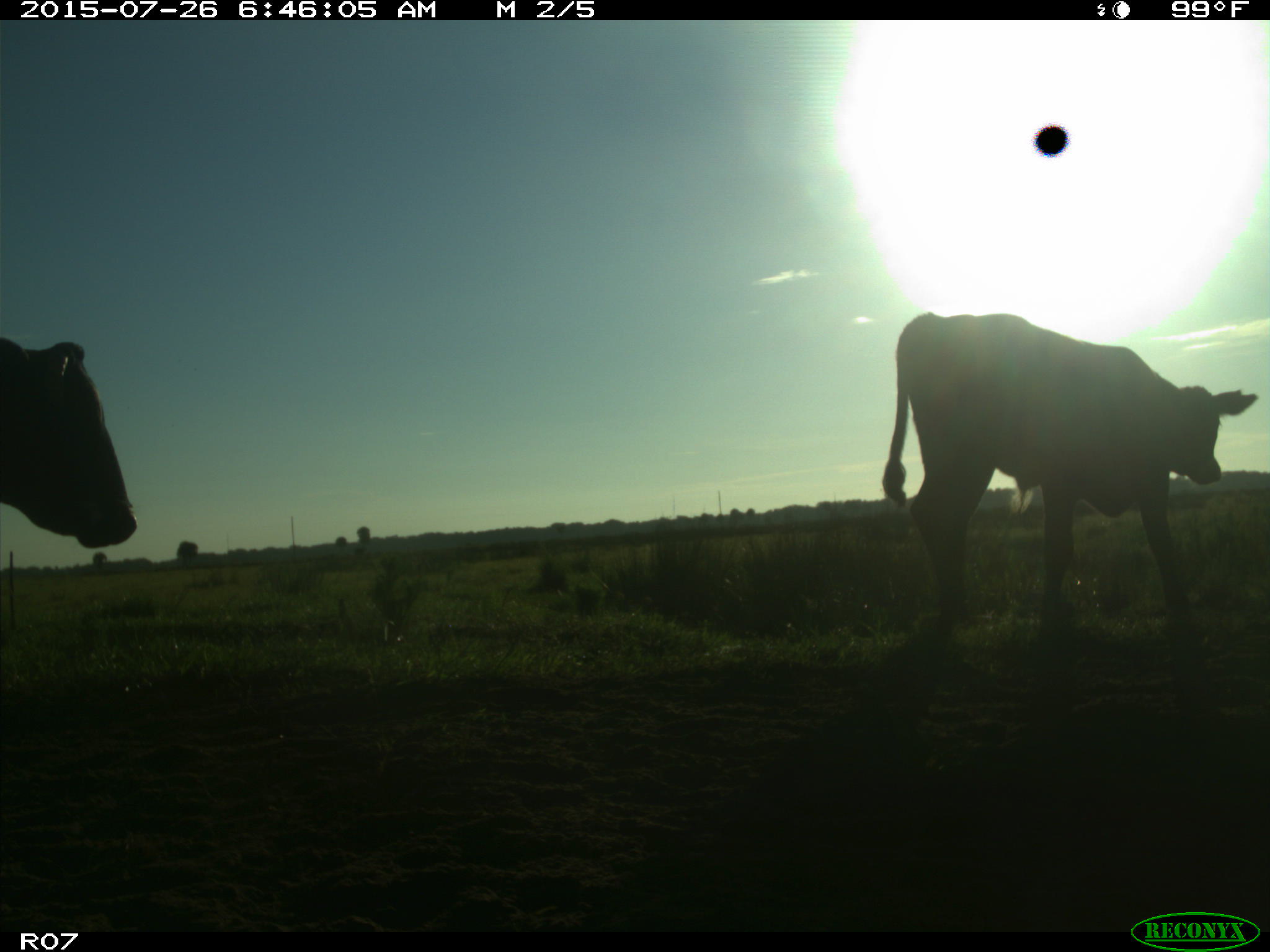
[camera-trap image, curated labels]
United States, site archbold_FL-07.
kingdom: Animalia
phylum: Chordata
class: Mammalia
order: Artiodactyla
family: Bovidae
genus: Bos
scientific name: Bos taurus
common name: domestic cow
Bos taurus (domestic cow).